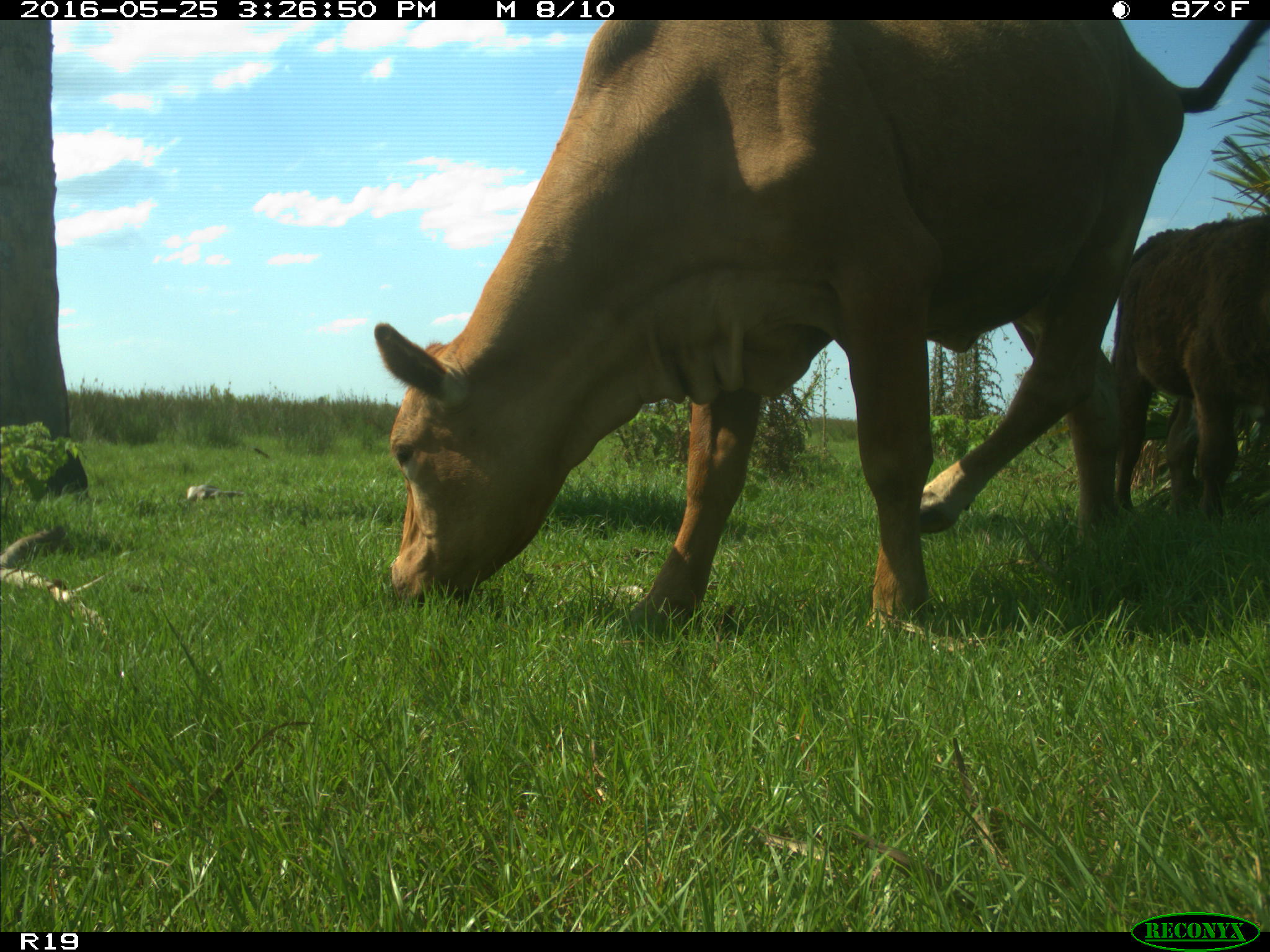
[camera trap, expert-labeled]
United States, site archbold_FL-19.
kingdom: Animalia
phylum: Chordata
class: Mammalia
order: Artiodactyla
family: Bovidae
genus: Bos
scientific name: Bos taurus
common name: domestic cow